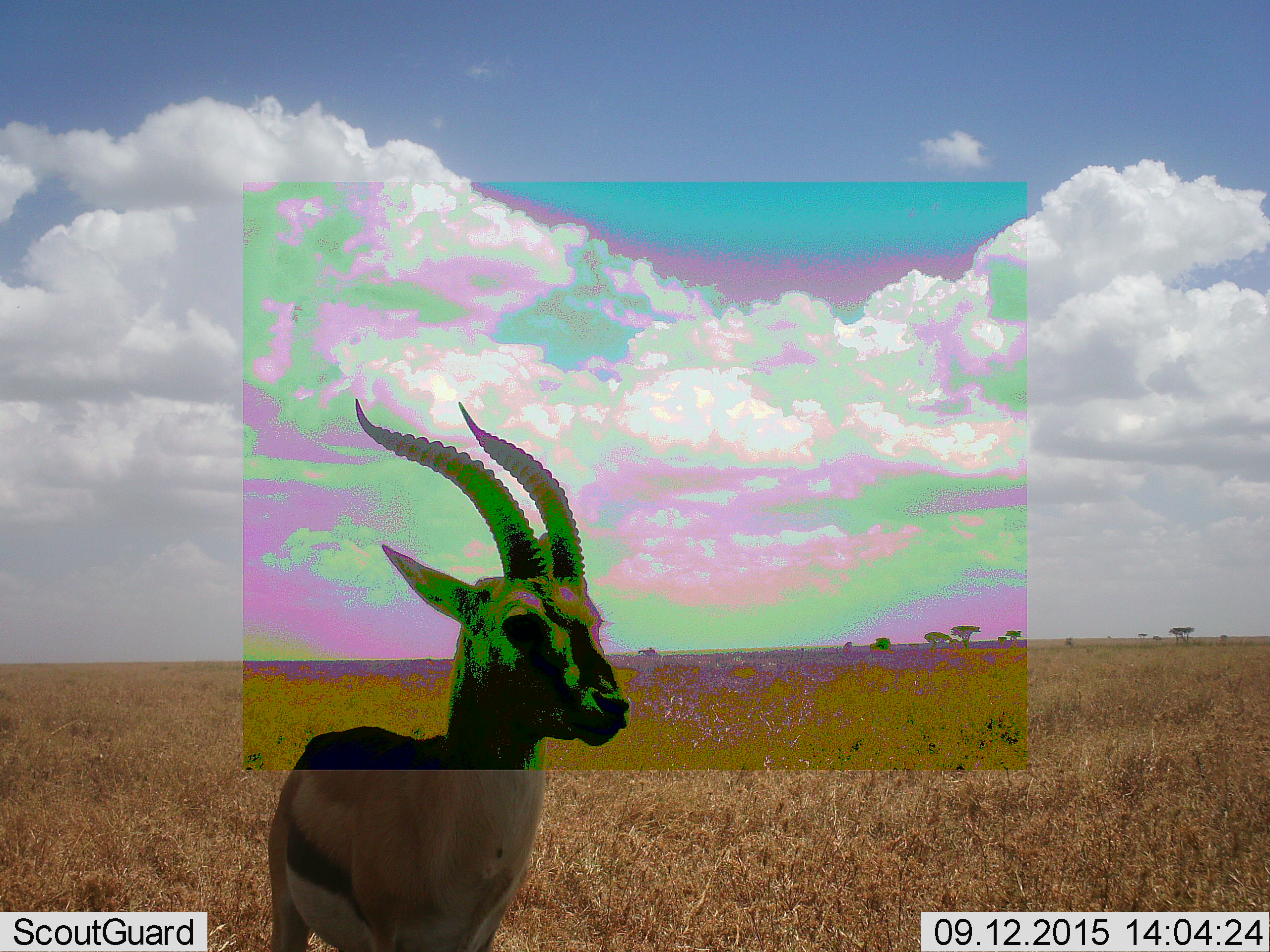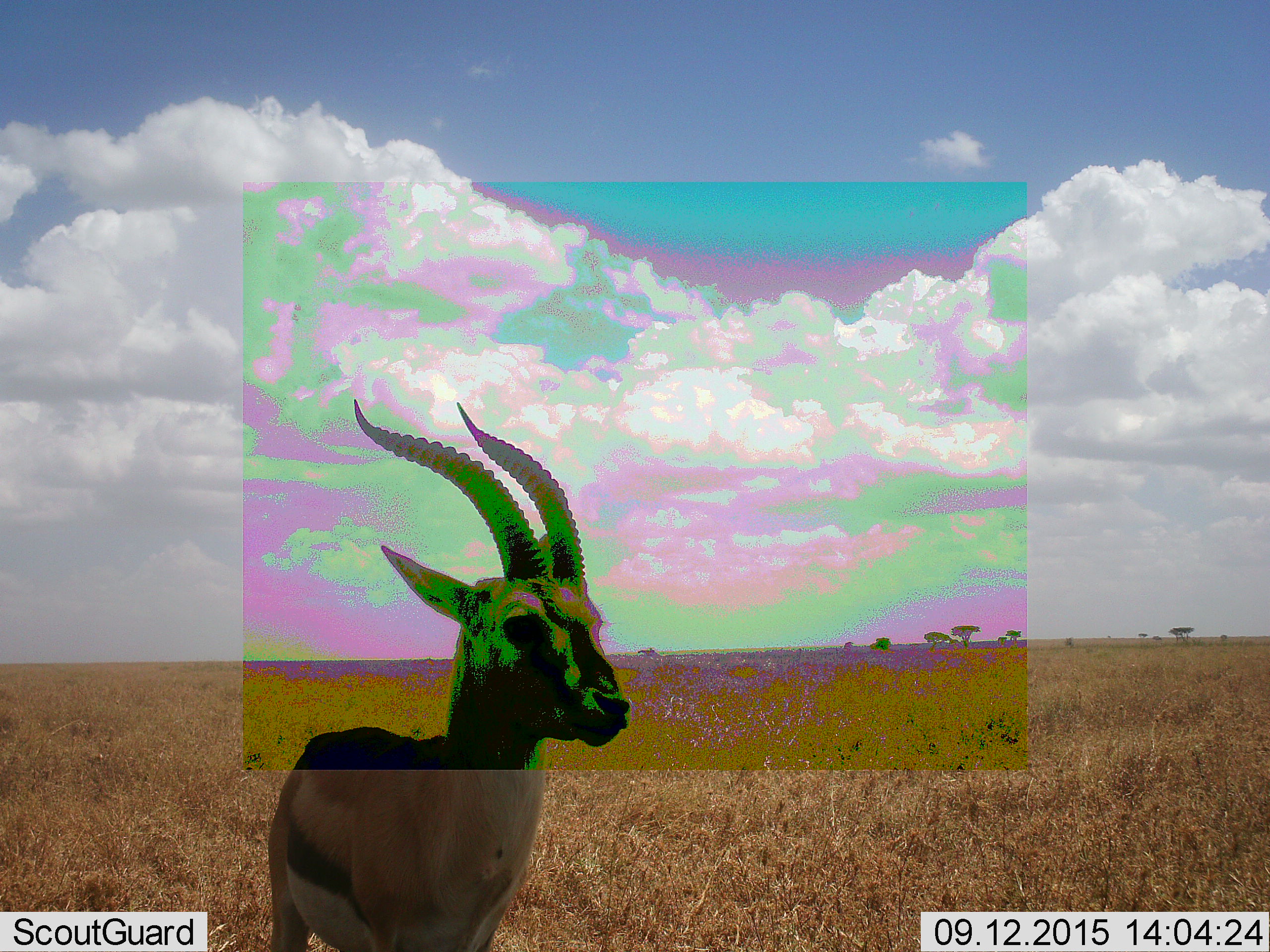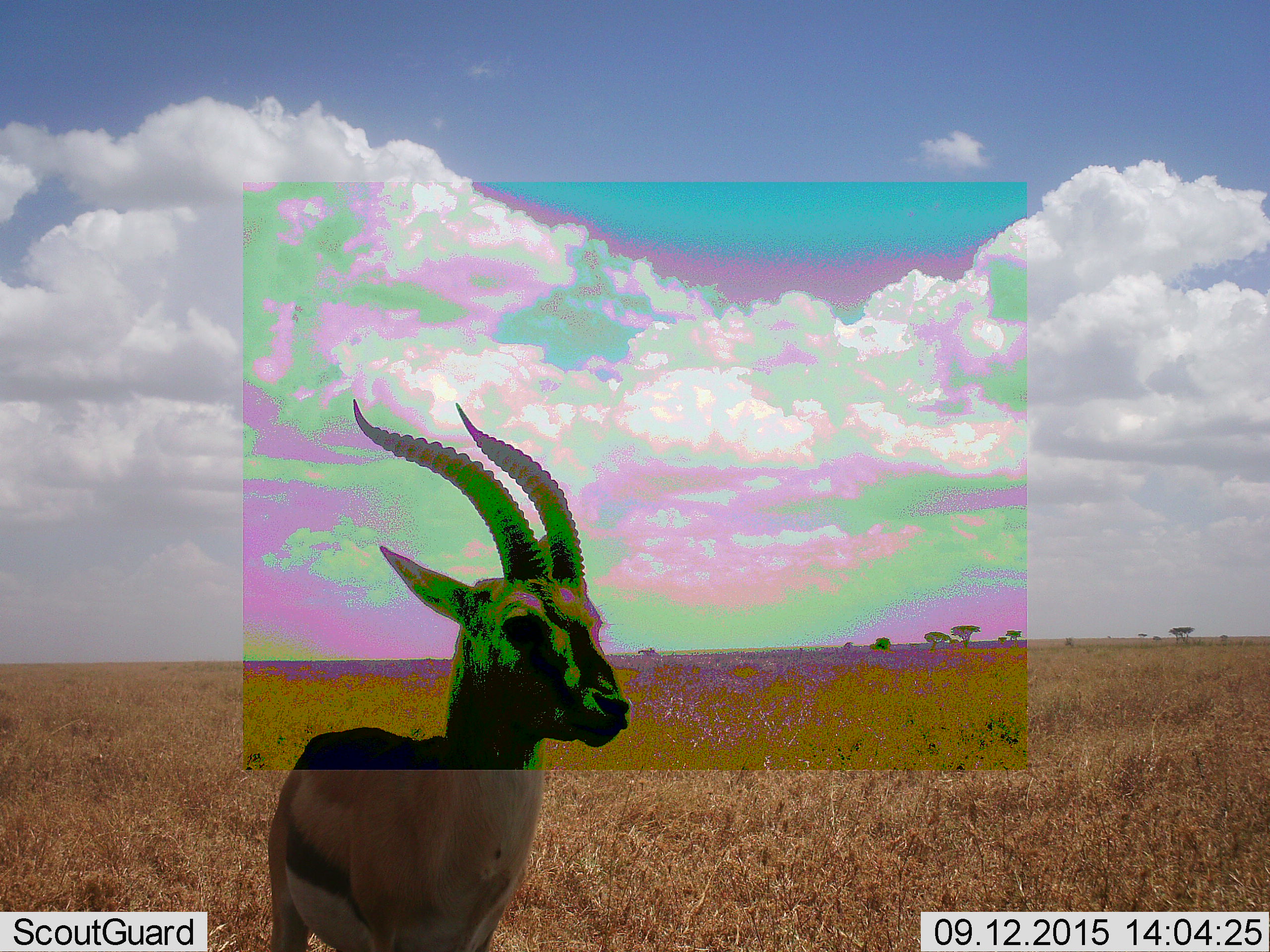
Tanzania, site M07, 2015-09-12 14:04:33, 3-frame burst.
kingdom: Animalia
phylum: Chordata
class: Mammalia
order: Artiodactyla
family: Bovidae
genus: Eudorcas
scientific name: Eudorcas thomsonii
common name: thomson's gazelle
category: gazellethomsons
Gazellethomsons (thomson's gazelle) (Eudorcas thomsonii), count 1. Behavior (volunteer vote fractions): standing 90%, resting 10%, moving 0%, interacting 0%. Young present (vote fraction): 0%. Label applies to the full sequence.